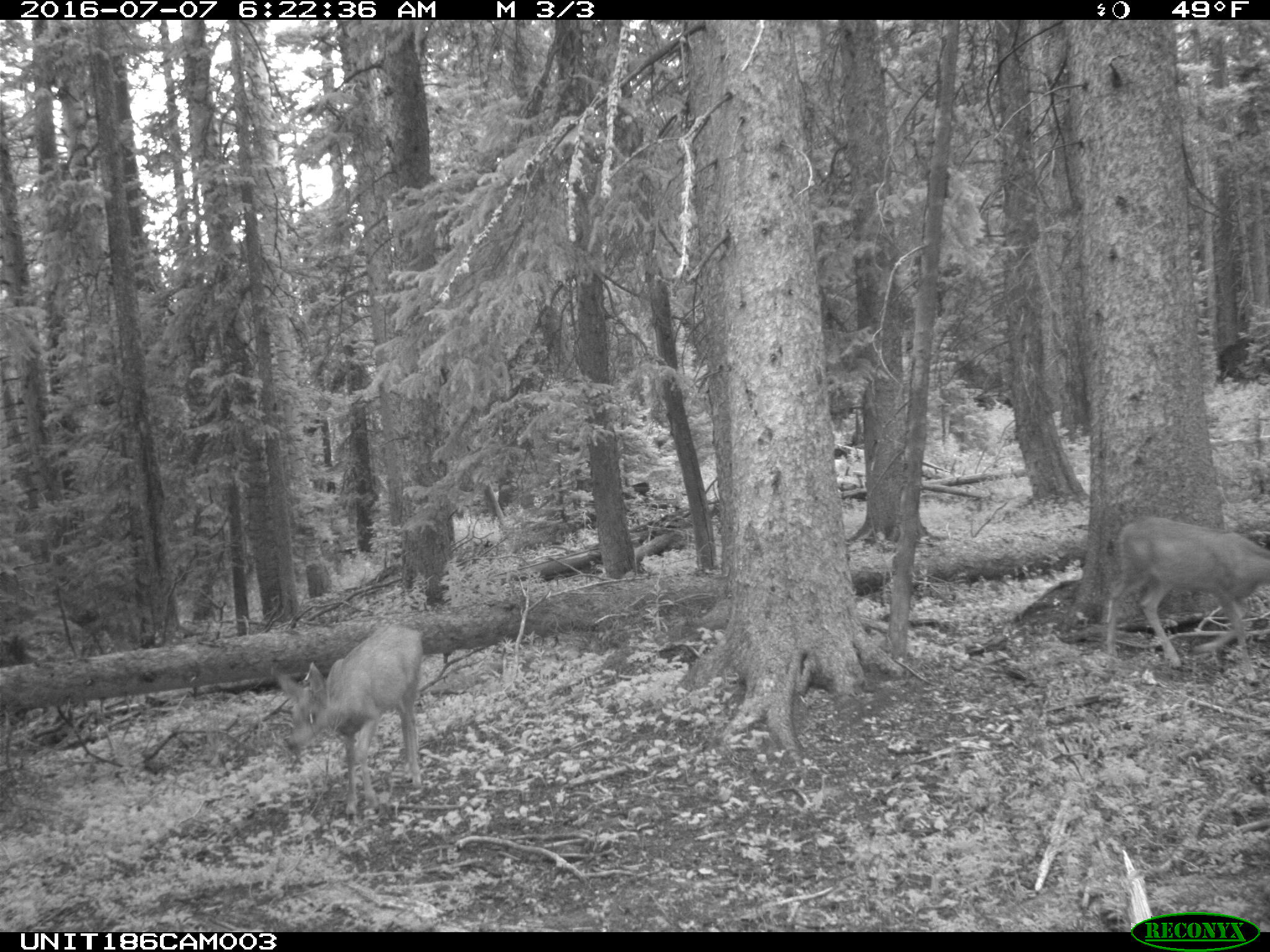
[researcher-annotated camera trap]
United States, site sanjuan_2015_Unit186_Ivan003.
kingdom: Animalia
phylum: Chordata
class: Mammalia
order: Artiodactyla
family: Cervidae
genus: Odocoileus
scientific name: Odocoileus hemionus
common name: mule deer